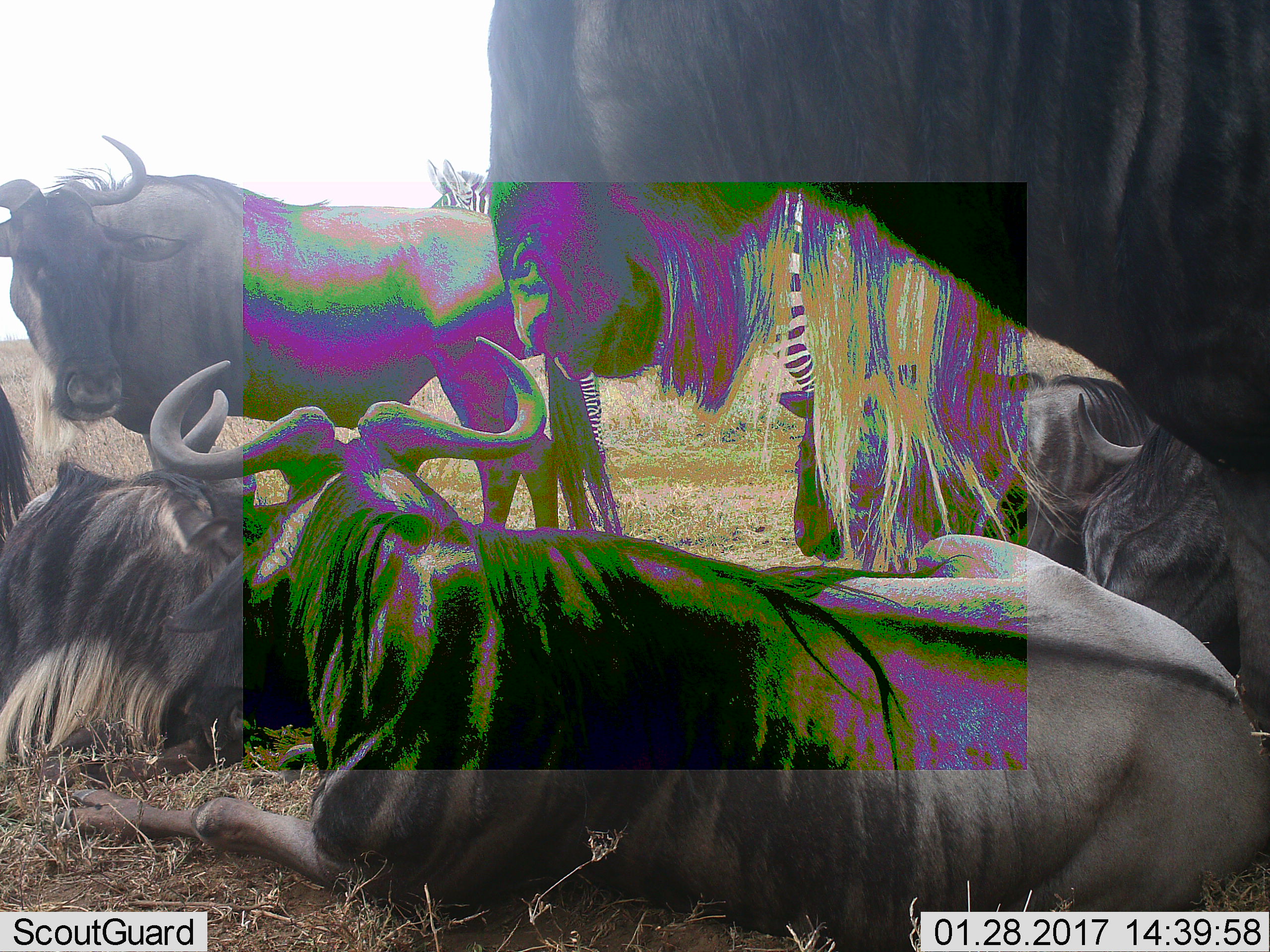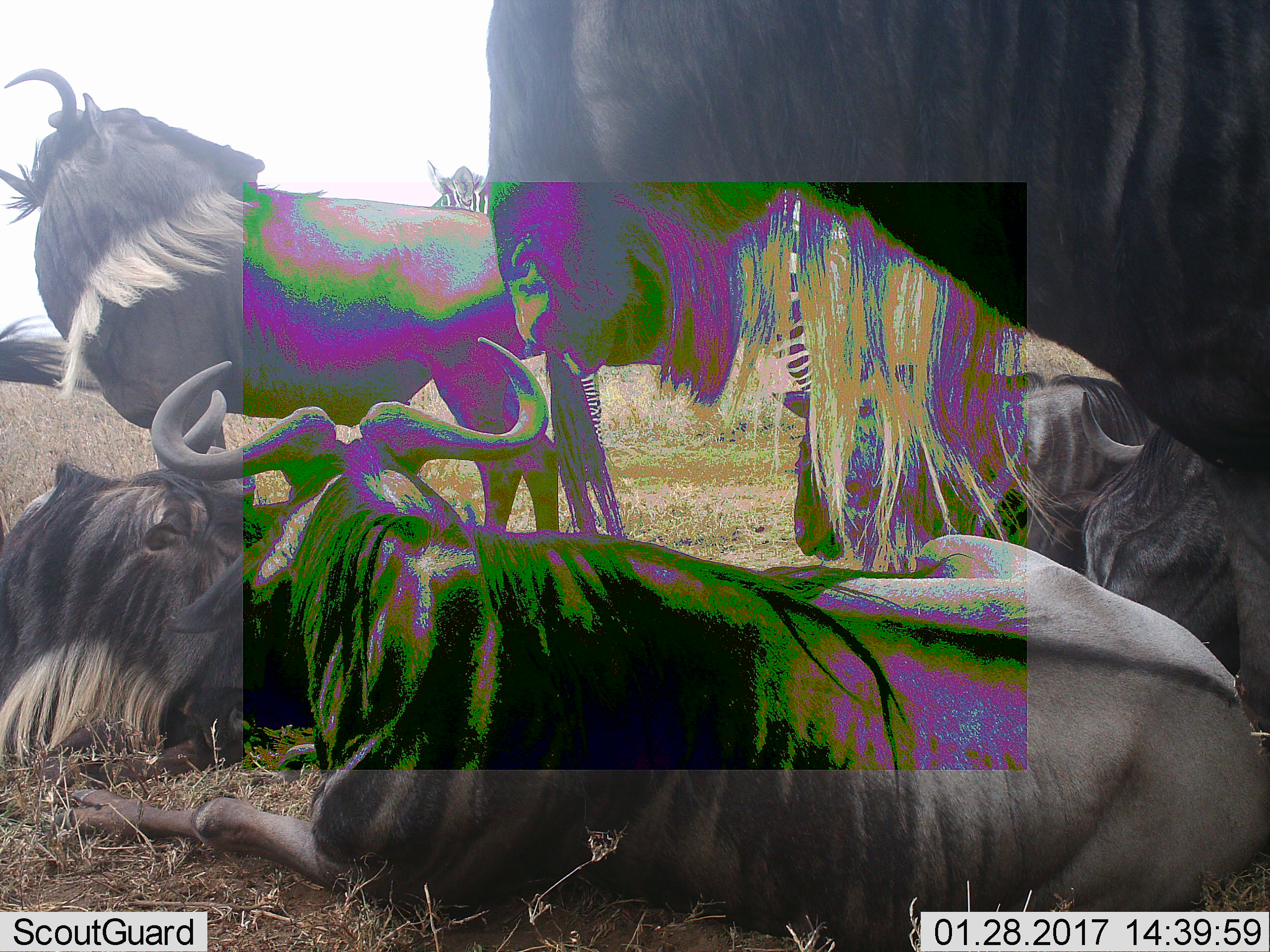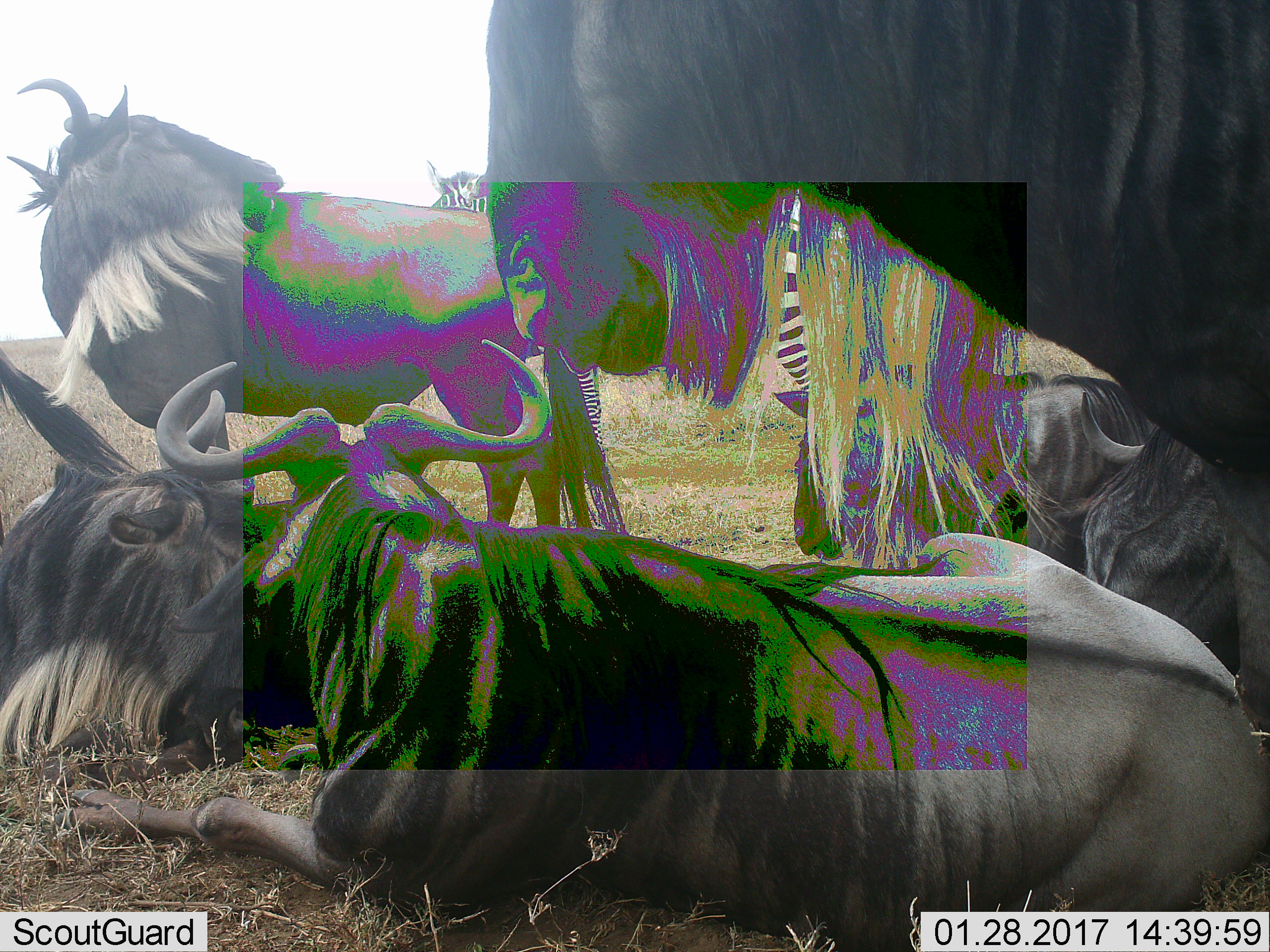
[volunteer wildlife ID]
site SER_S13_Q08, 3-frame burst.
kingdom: Animalia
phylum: Chordata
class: Mammalia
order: Artiodactyla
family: Bovidae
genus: Connochaetes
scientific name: Connochaetes taurinus taurinus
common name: blue wildebeest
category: wildebeestblue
Wildebeestblue (blue wildebeest) (Connochaetes taurinus taurinus), count 7. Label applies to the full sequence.